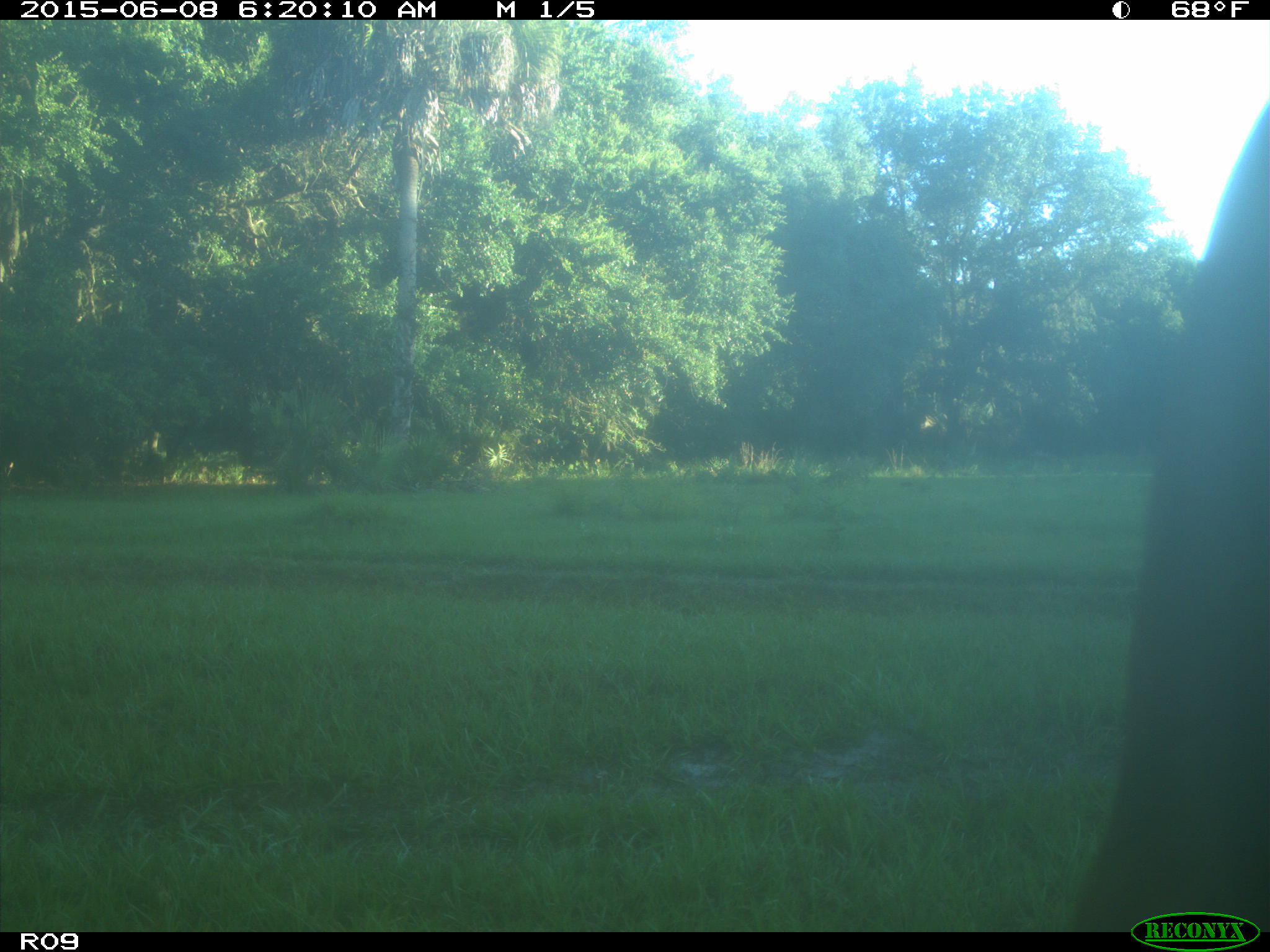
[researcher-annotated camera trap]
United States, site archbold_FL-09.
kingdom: Animalia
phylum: Chordata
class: Mammalia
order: Artiodactyla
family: Bovidae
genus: Bos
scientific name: Bos taurus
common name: domestic cow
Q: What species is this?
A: Bos taurus (domestic cow).